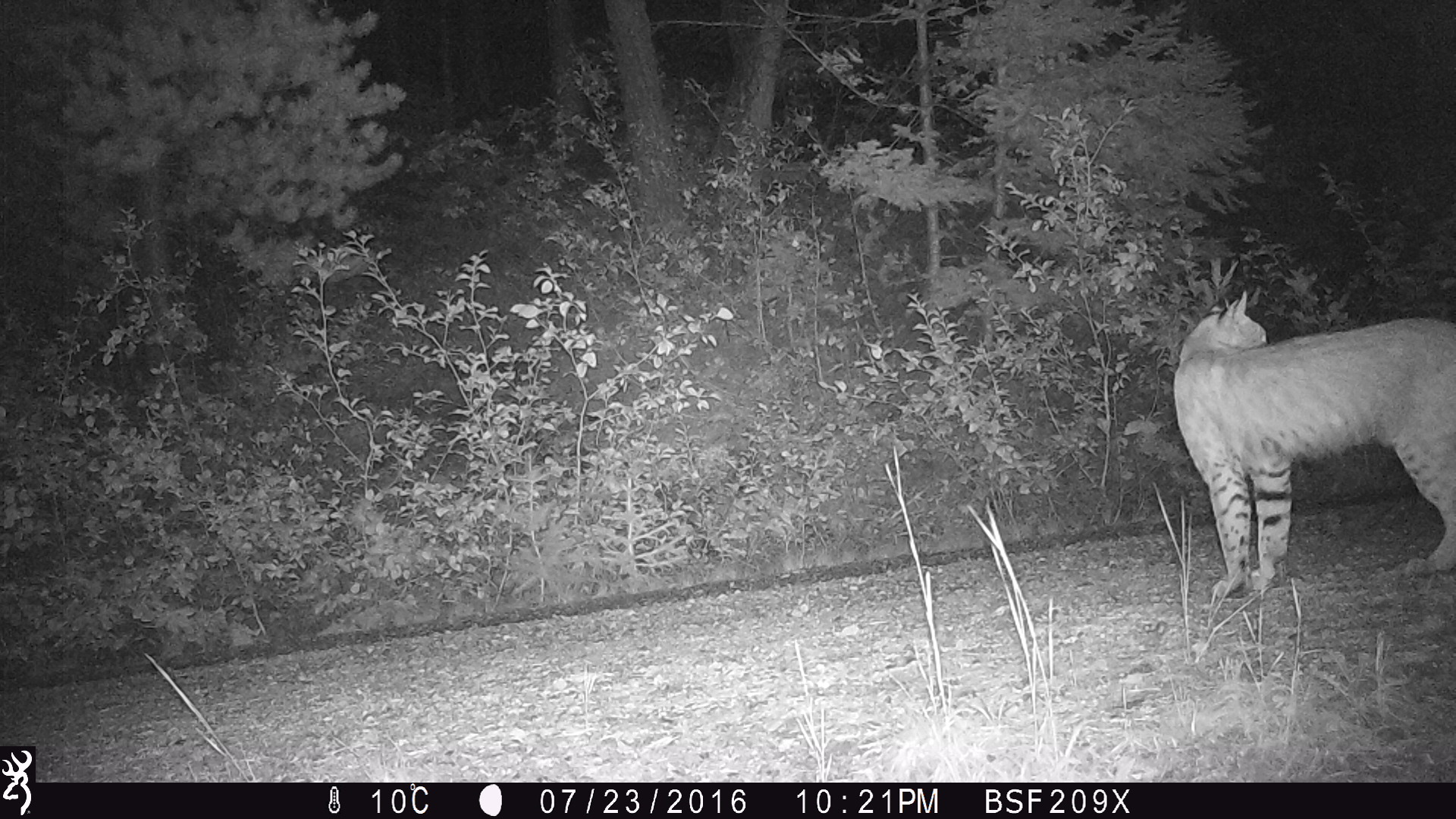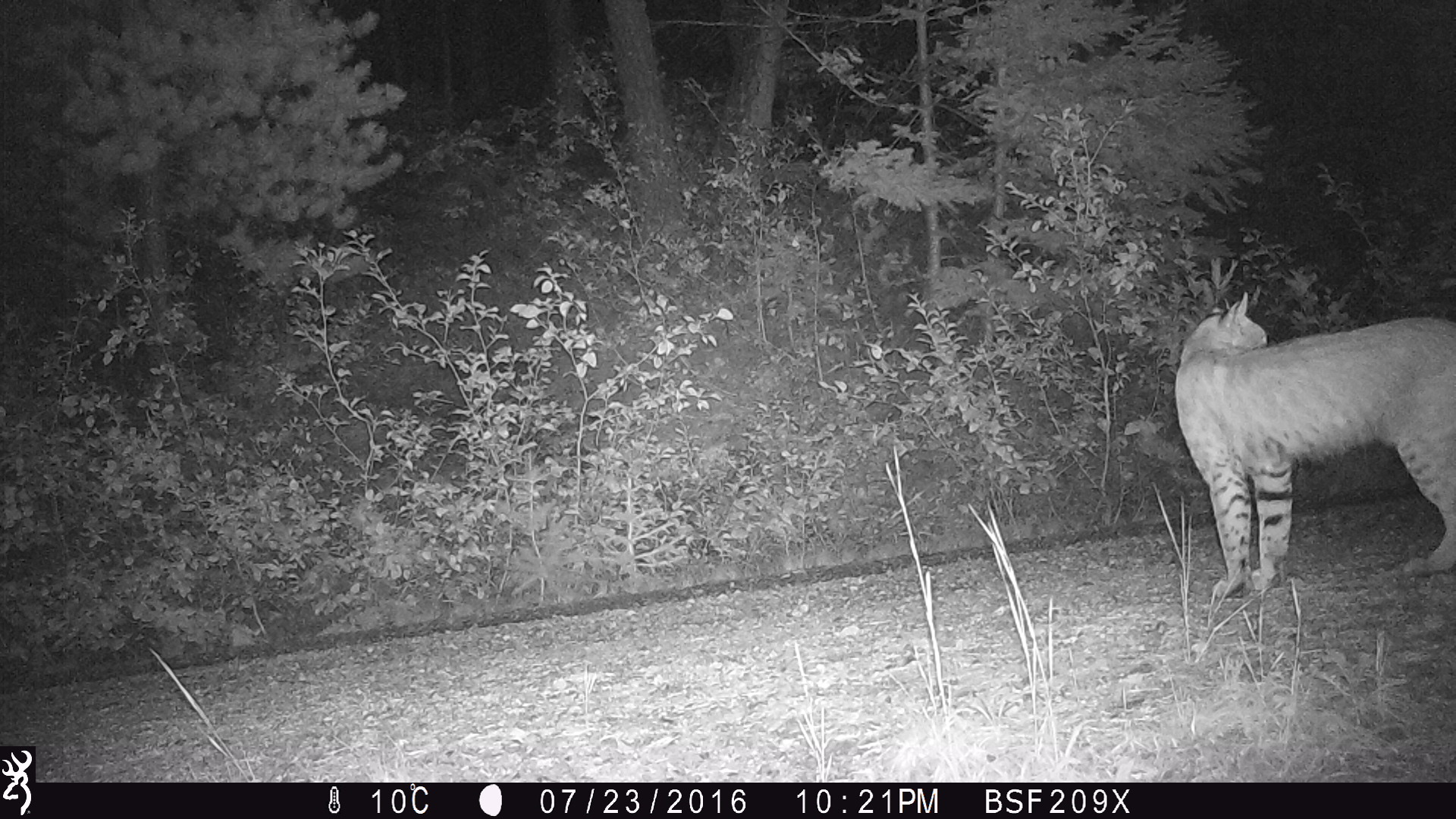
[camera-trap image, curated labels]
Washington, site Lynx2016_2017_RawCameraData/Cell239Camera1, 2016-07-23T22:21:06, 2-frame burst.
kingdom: Animalia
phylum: Chordata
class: Mammalia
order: Carnivora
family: Felidae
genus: Lynx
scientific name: Lynx rufus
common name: bobcat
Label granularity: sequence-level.